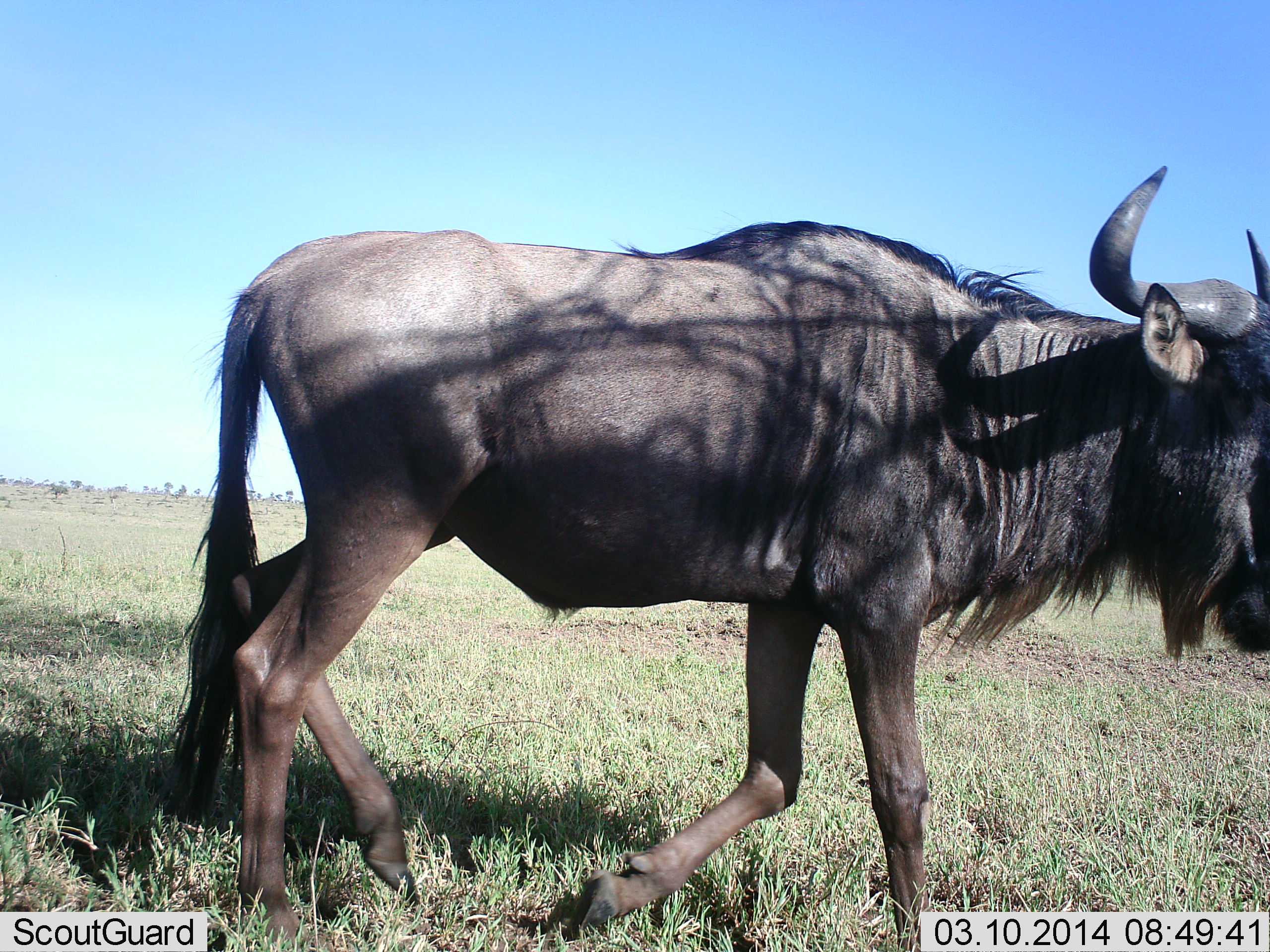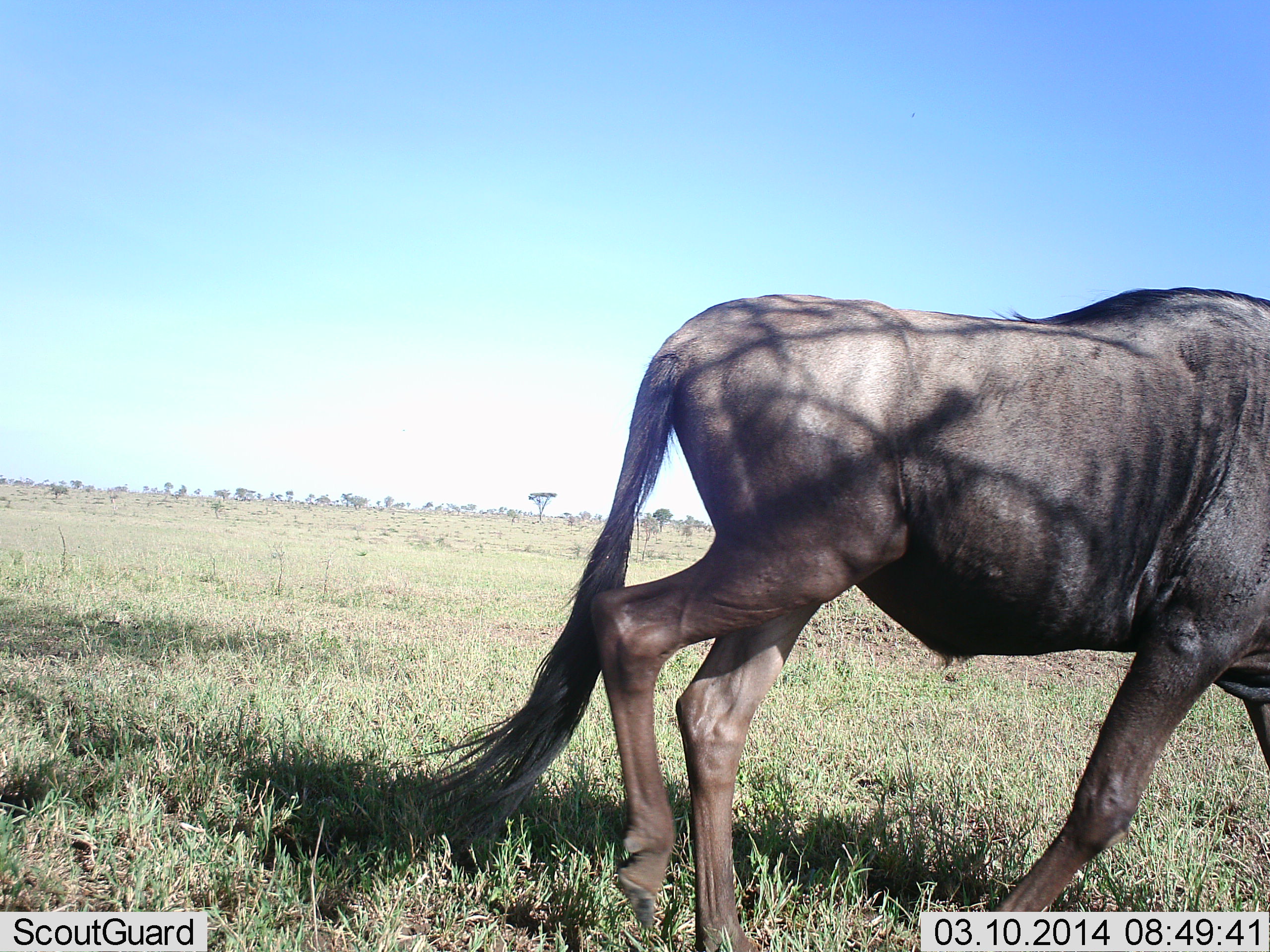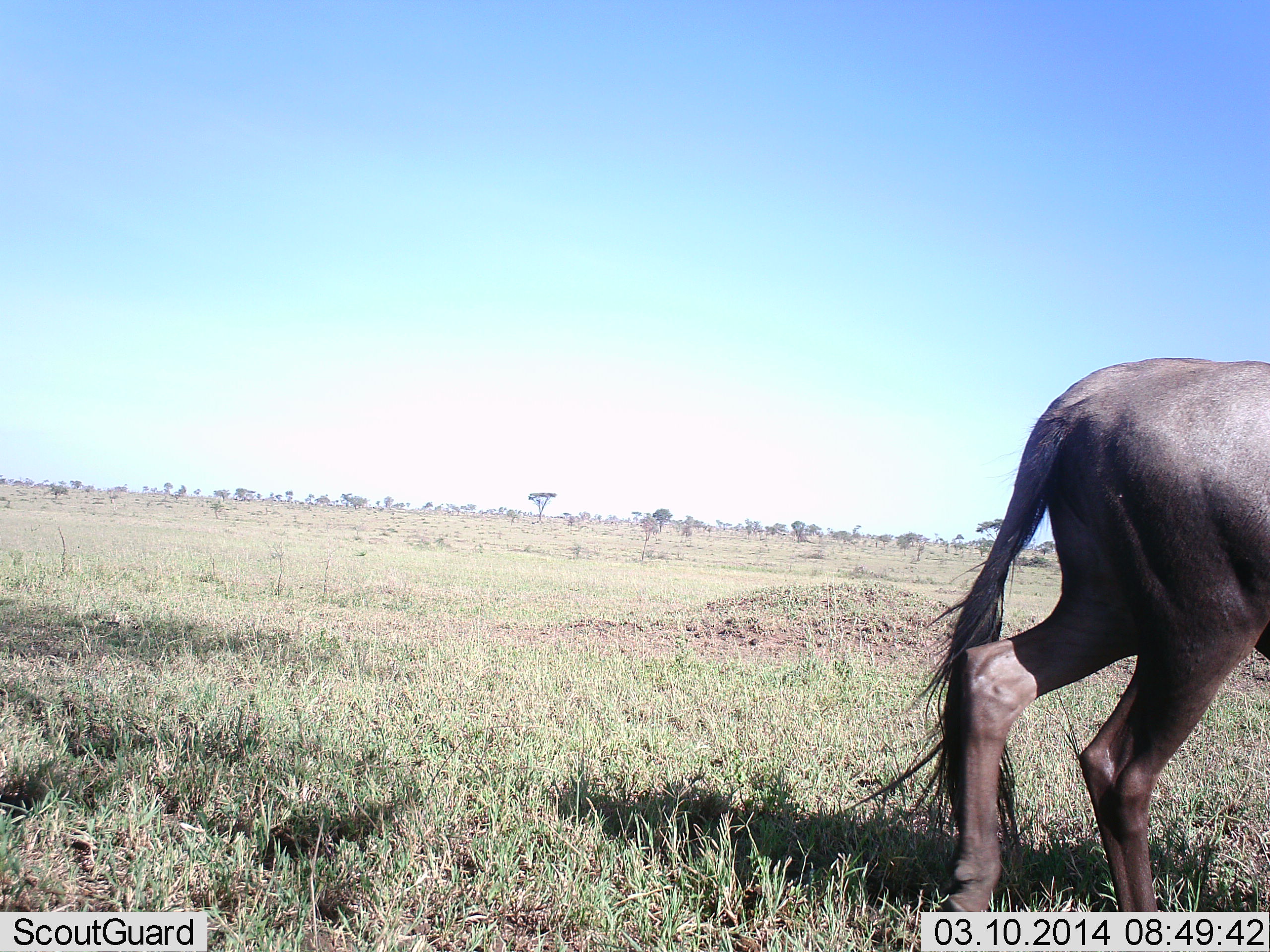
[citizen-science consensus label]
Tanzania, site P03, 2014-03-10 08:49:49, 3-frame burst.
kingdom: Animalia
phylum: Chordata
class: Mammalia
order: Artiodactyla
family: Bovidae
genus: Connochaetes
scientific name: Connochaetes taurinus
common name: blue wildebeest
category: wildebeest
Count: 1.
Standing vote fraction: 0%.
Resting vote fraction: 0%.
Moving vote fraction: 100%.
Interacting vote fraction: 0%.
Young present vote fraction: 0%.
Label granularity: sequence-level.